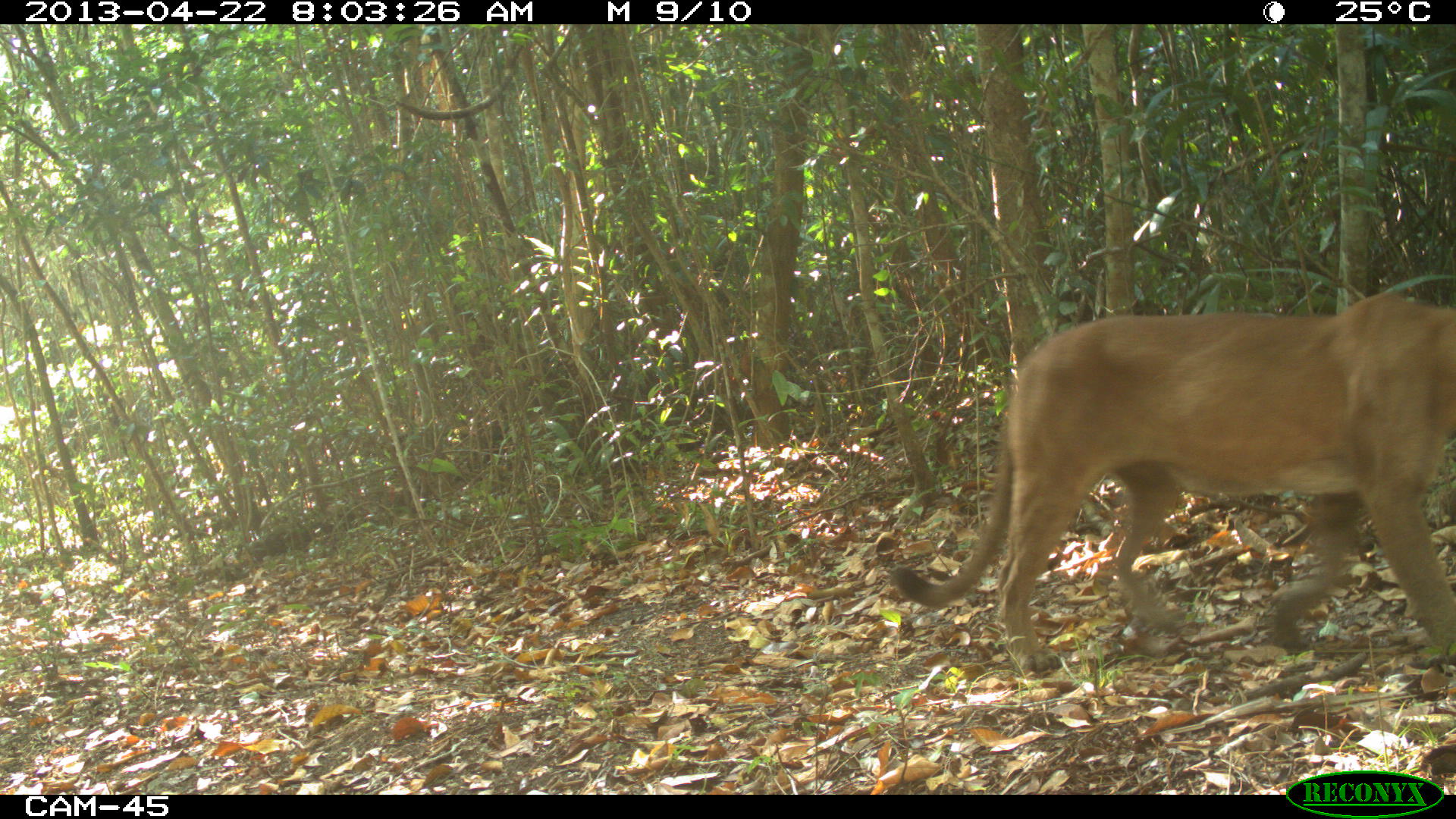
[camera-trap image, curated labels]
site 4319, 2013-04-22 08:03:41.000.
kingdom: Animalia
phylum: Chordata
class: Mammalia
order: Carnivora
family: Felidae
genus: Puma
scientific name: Puma concolor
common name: mountain lion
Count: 1.